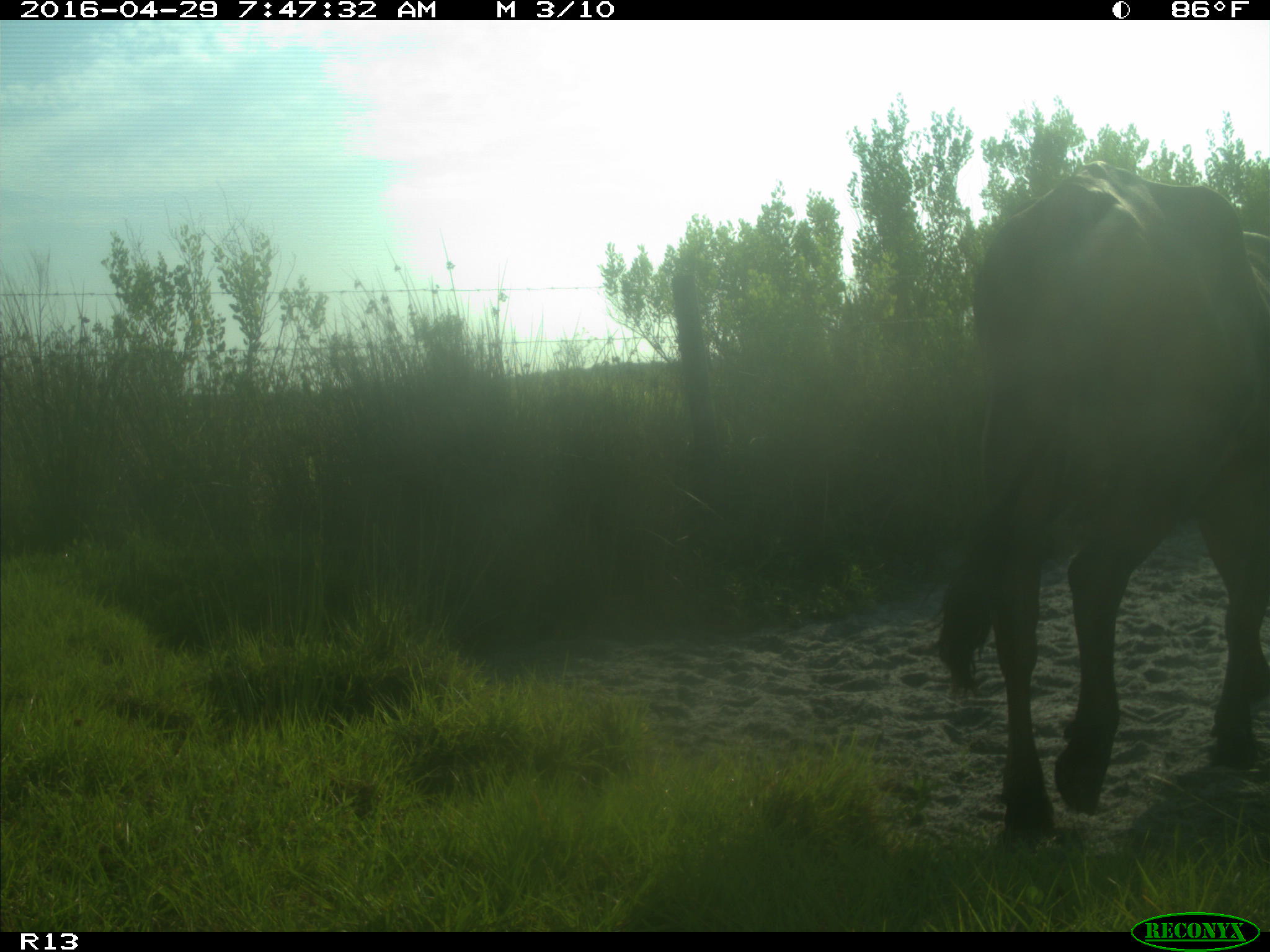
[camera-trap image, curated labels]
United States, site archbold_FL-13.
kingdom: Animalia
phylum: Chordata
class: Mammalia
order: Artiodactyla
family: Bovidae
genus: Bos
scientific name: Bos taurus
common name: domestic cow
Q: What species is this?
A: Bos taurus (domestic cow).